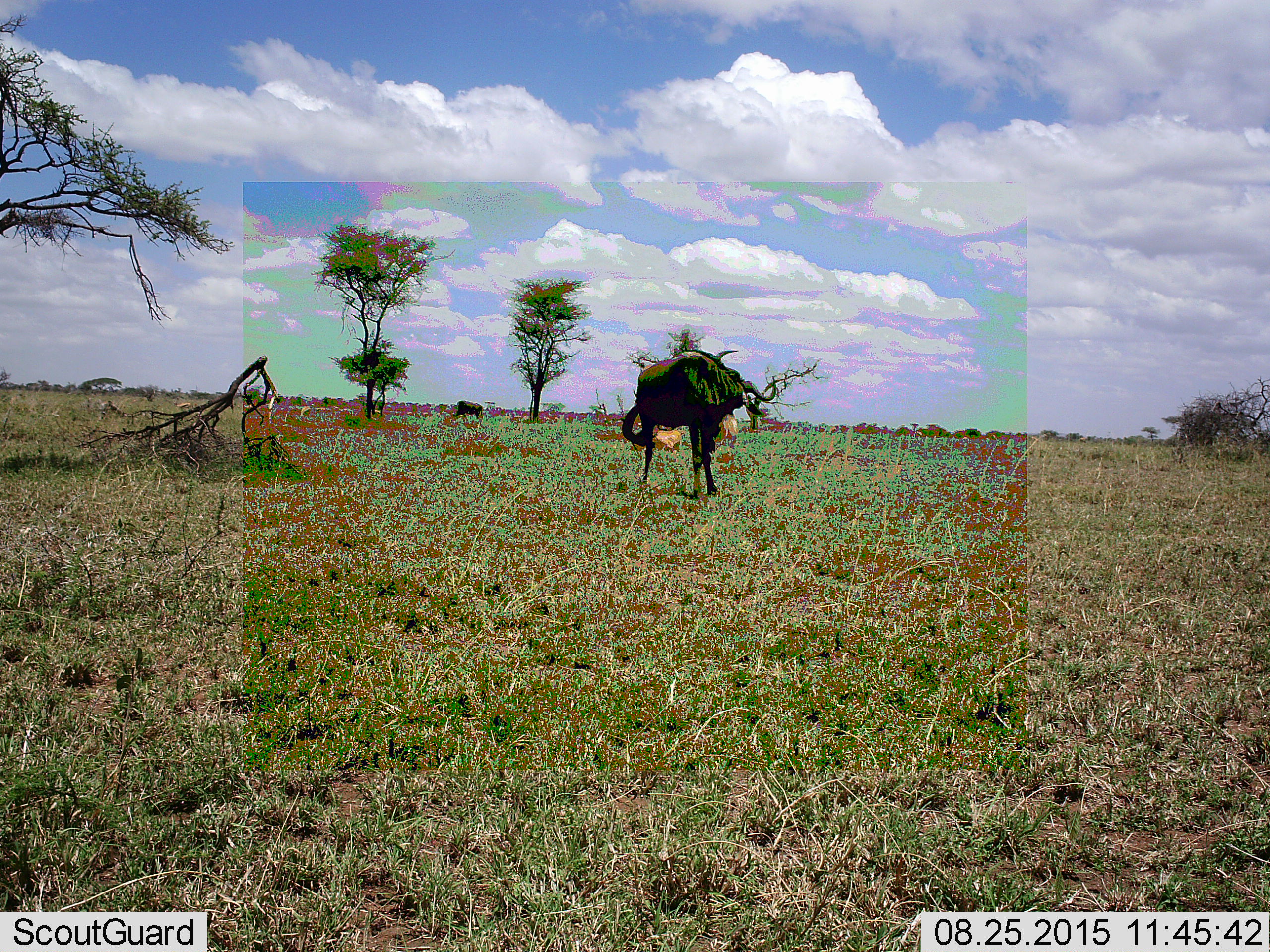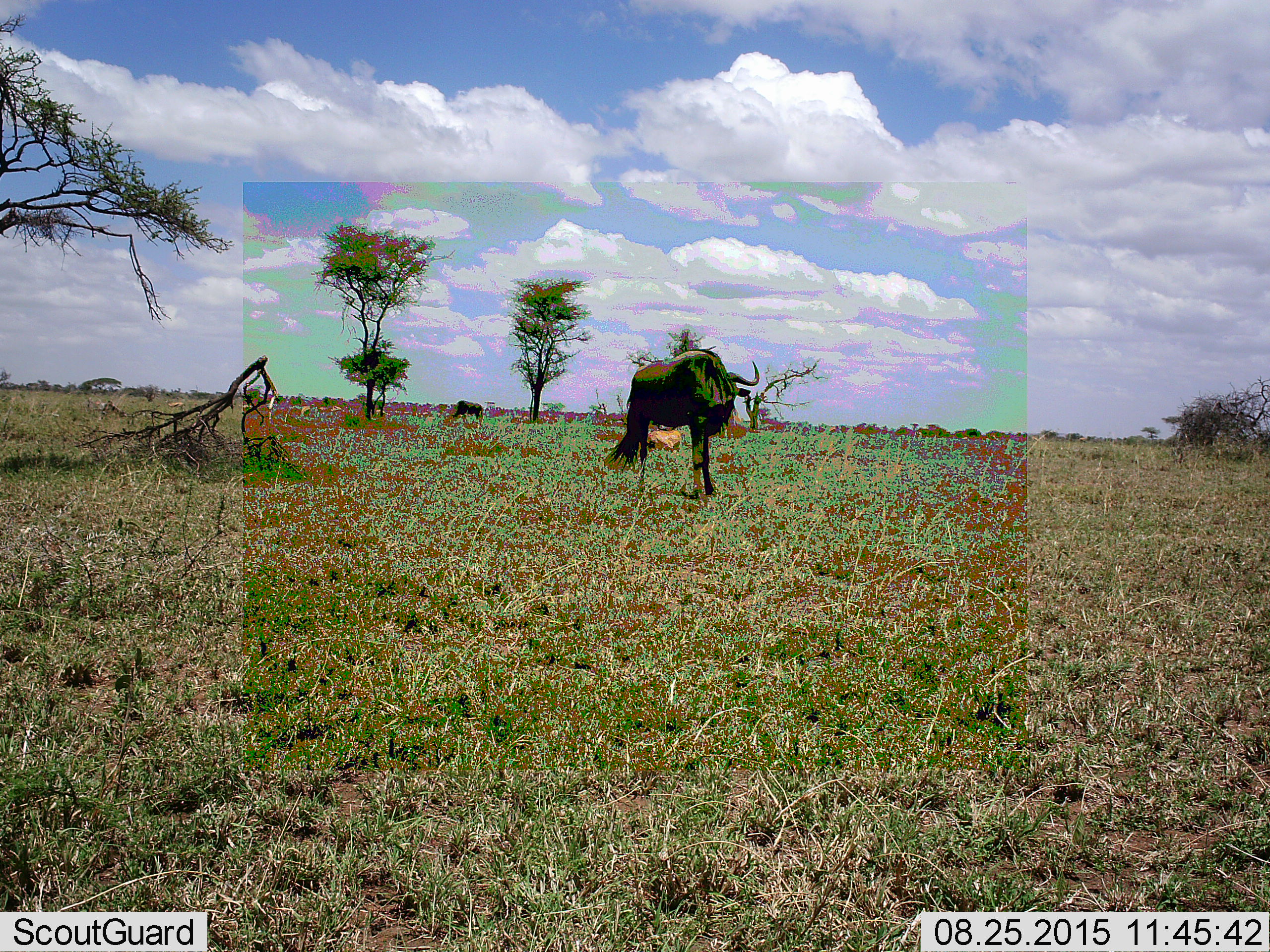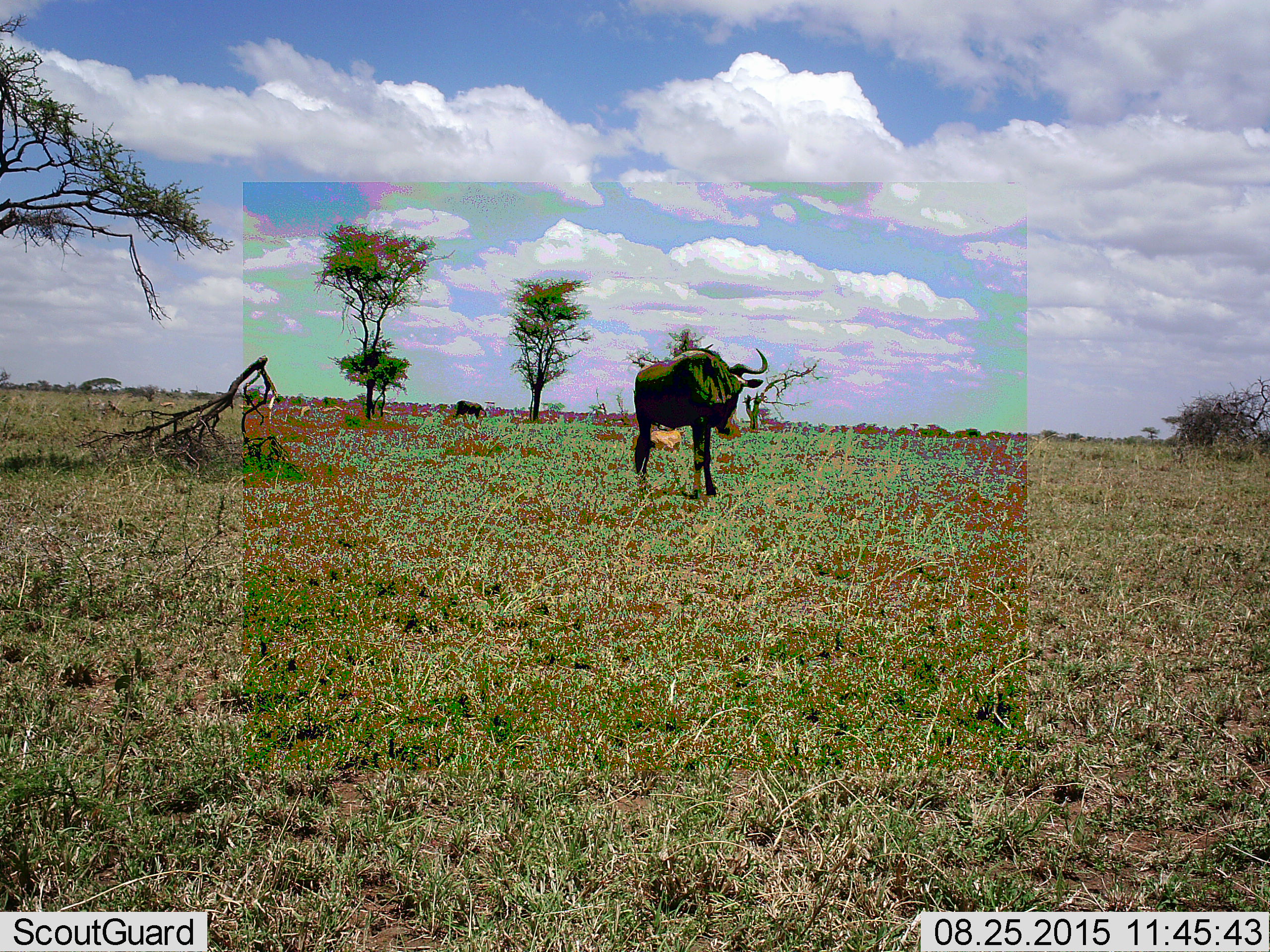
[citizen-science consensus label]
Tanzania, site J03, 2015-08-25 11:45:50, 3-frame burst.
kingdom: Animalia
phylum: Chordata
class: Mammalia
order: Artiodactyla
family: Bovidae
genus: Connochaetes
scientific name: Connochaetes taurinus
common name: blue wildebeest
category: wildebeest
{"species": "wildebeest (blue wildebeest) (Connochaetes taurinus)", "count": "2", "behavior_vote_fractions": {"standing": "88%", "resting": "12%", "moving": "12%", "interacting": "0%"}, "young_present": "12%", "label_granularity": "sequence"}